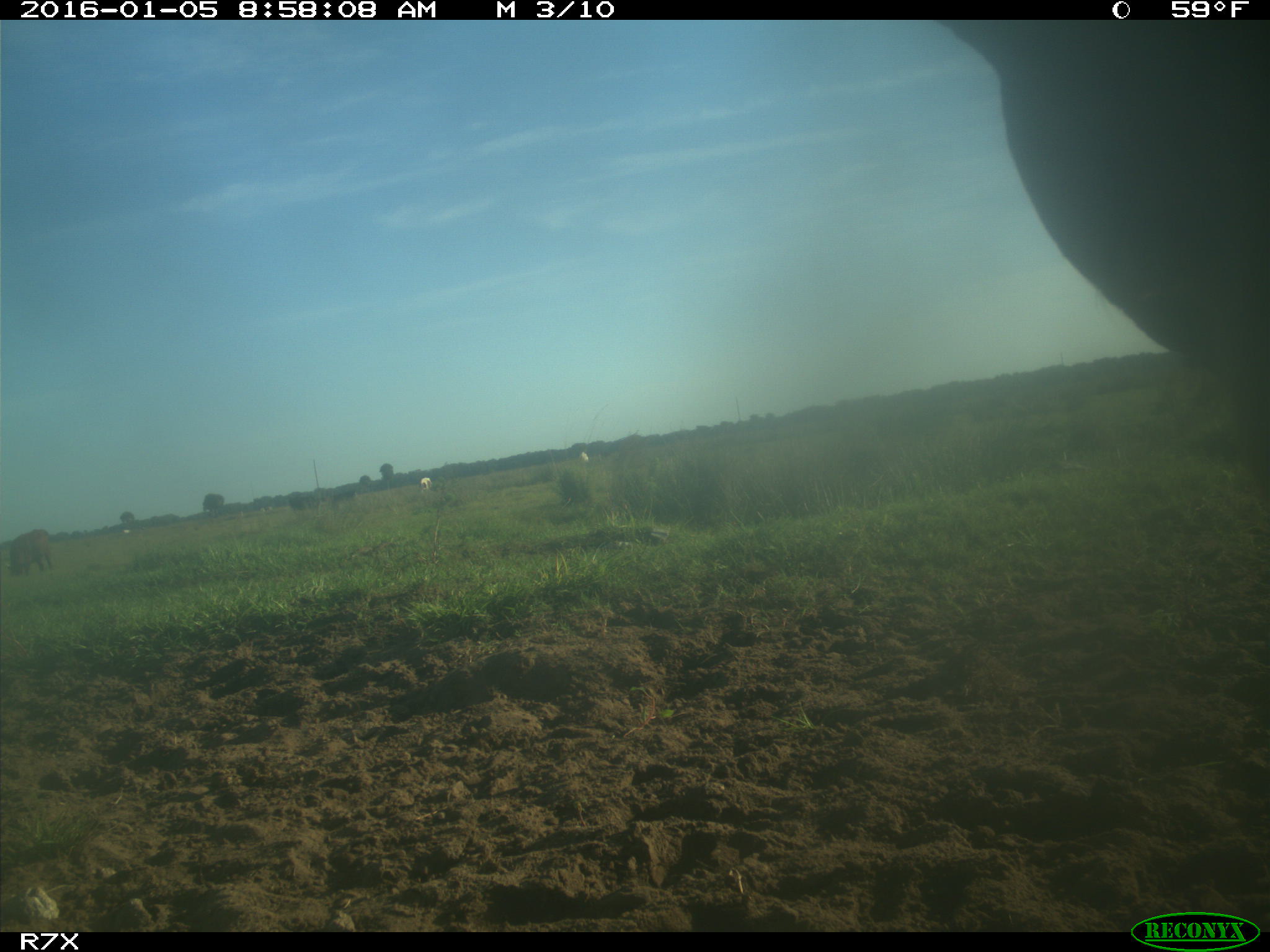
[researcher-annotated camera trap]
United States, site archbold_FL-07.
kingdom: Animalia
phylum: Chordata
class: Mammalia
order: Artiodactyla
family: Bovidae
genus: Bos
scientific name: Bos taurus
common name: domestic cow